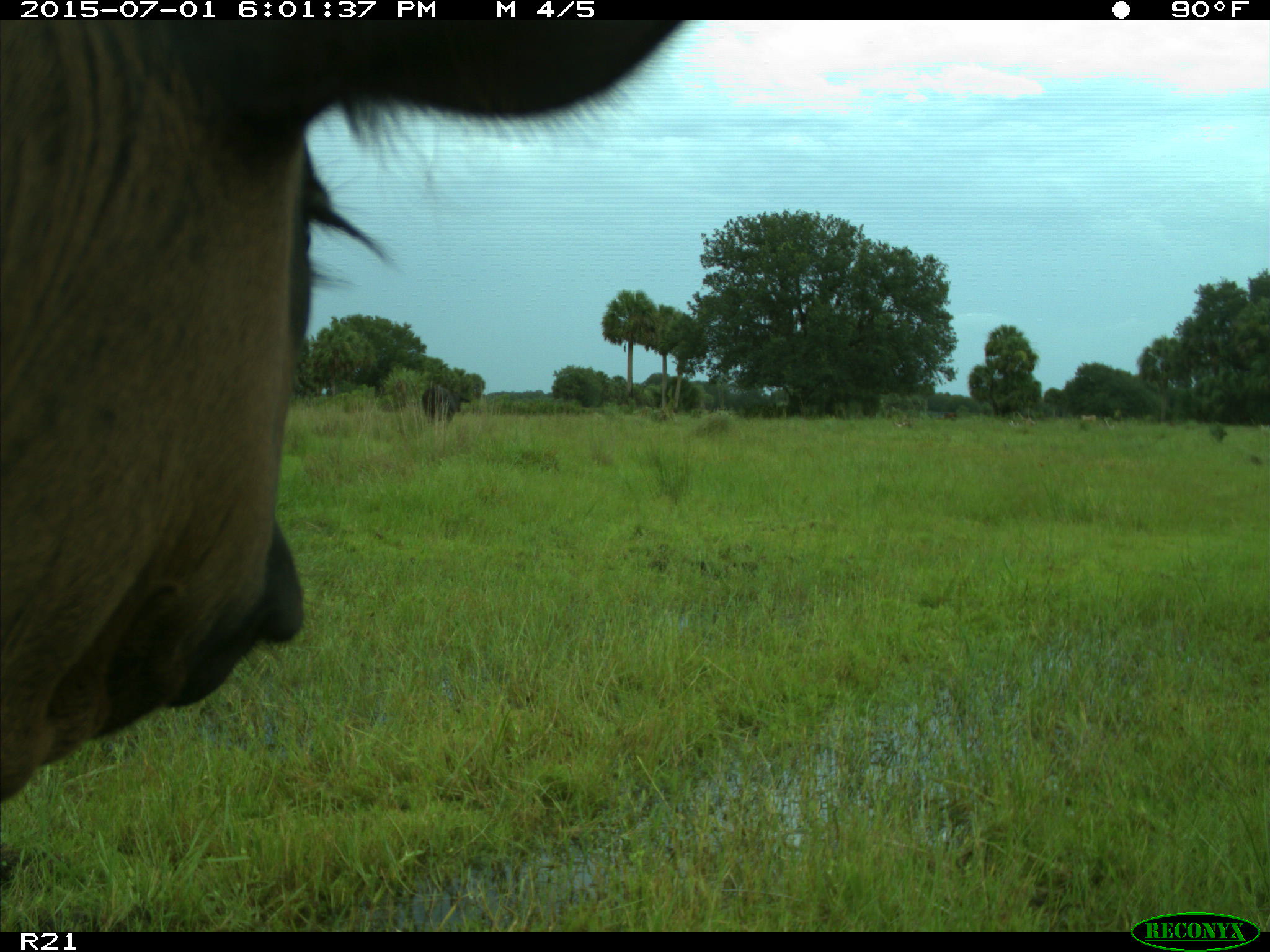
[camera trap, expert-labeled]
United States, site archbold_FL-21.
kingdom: Animalia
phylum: Chordata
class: Mammalia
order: Artiodactyla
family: Bovidae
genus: Bos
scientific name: Bos taurus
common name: domestic cow